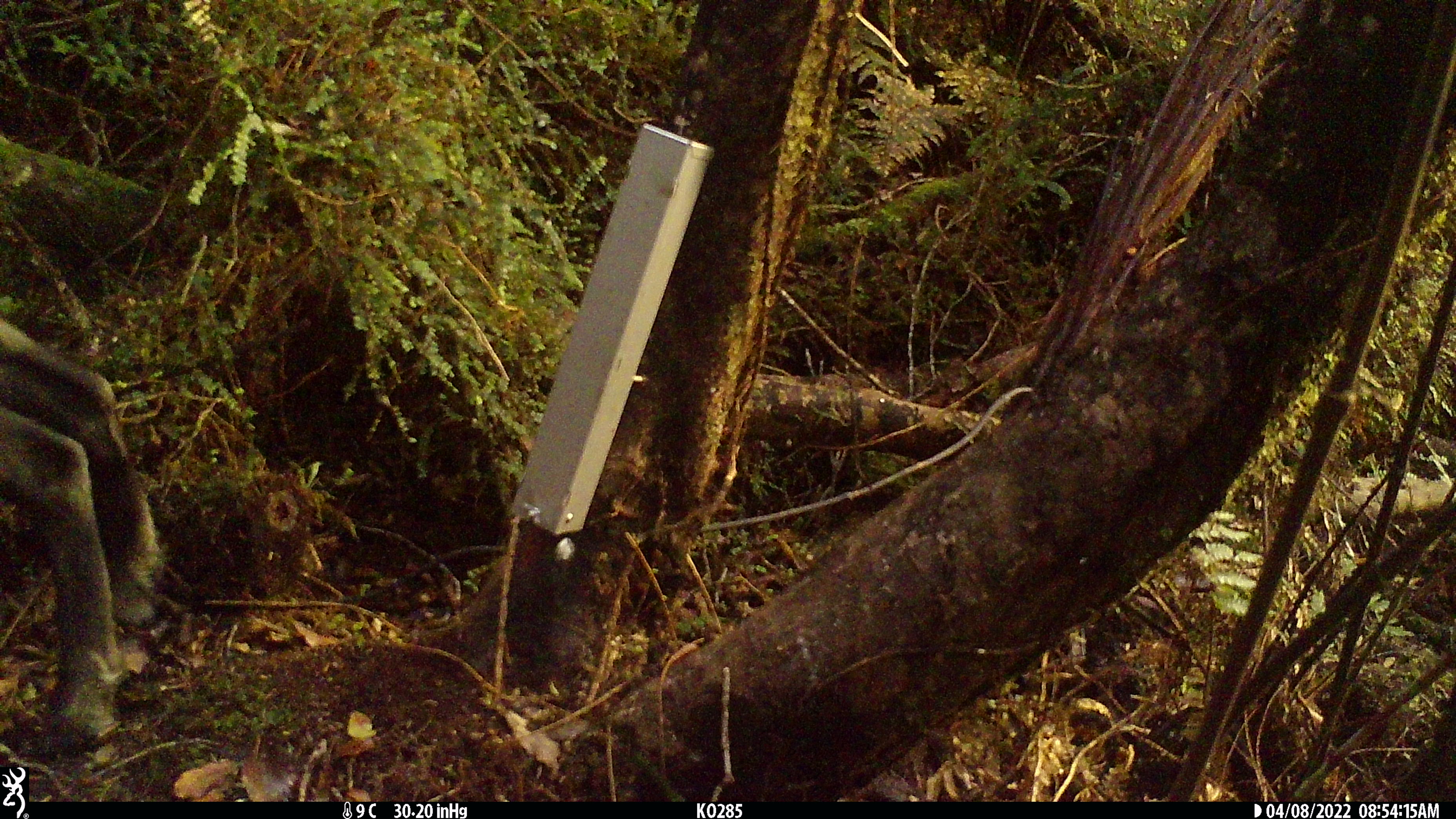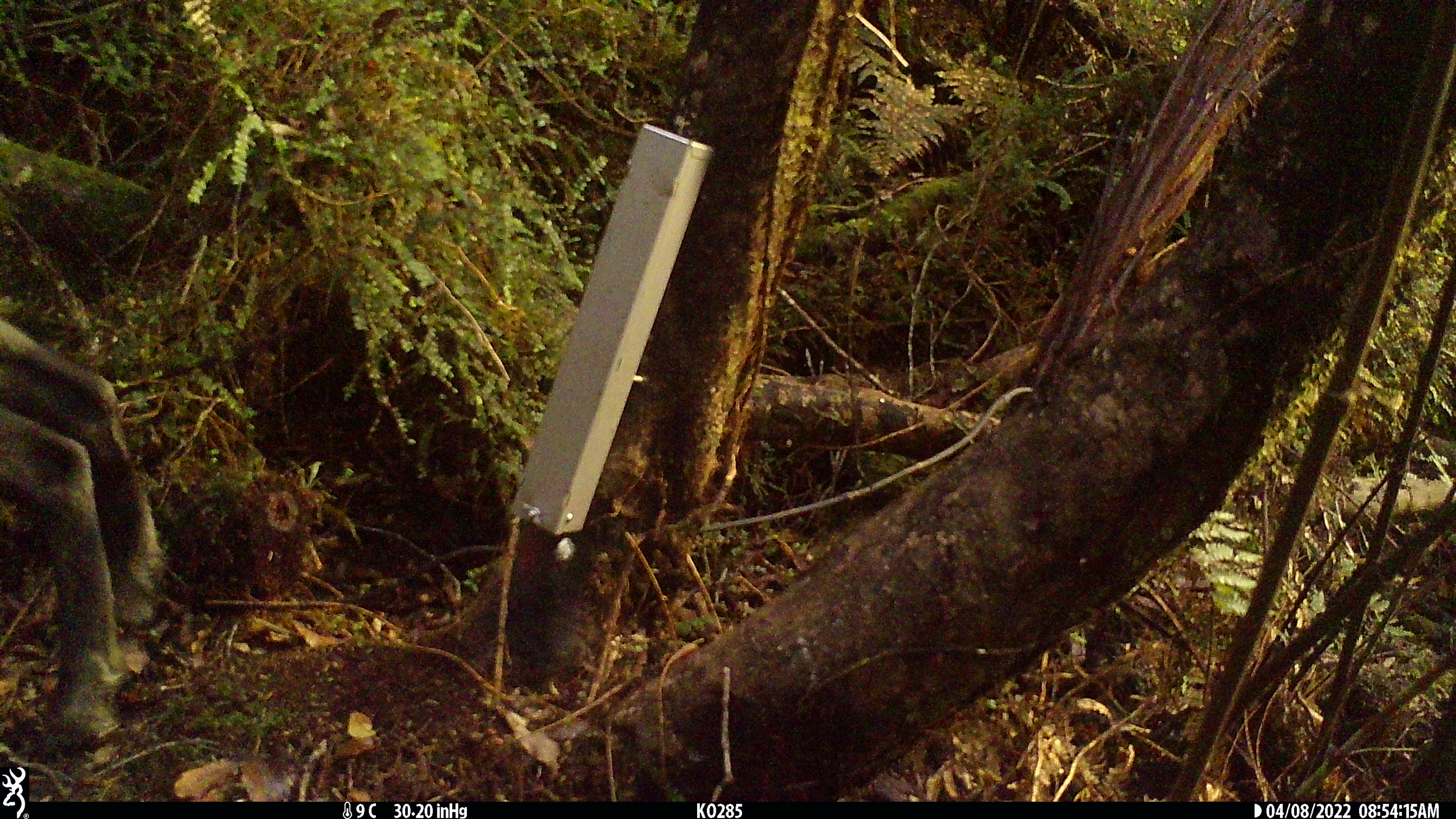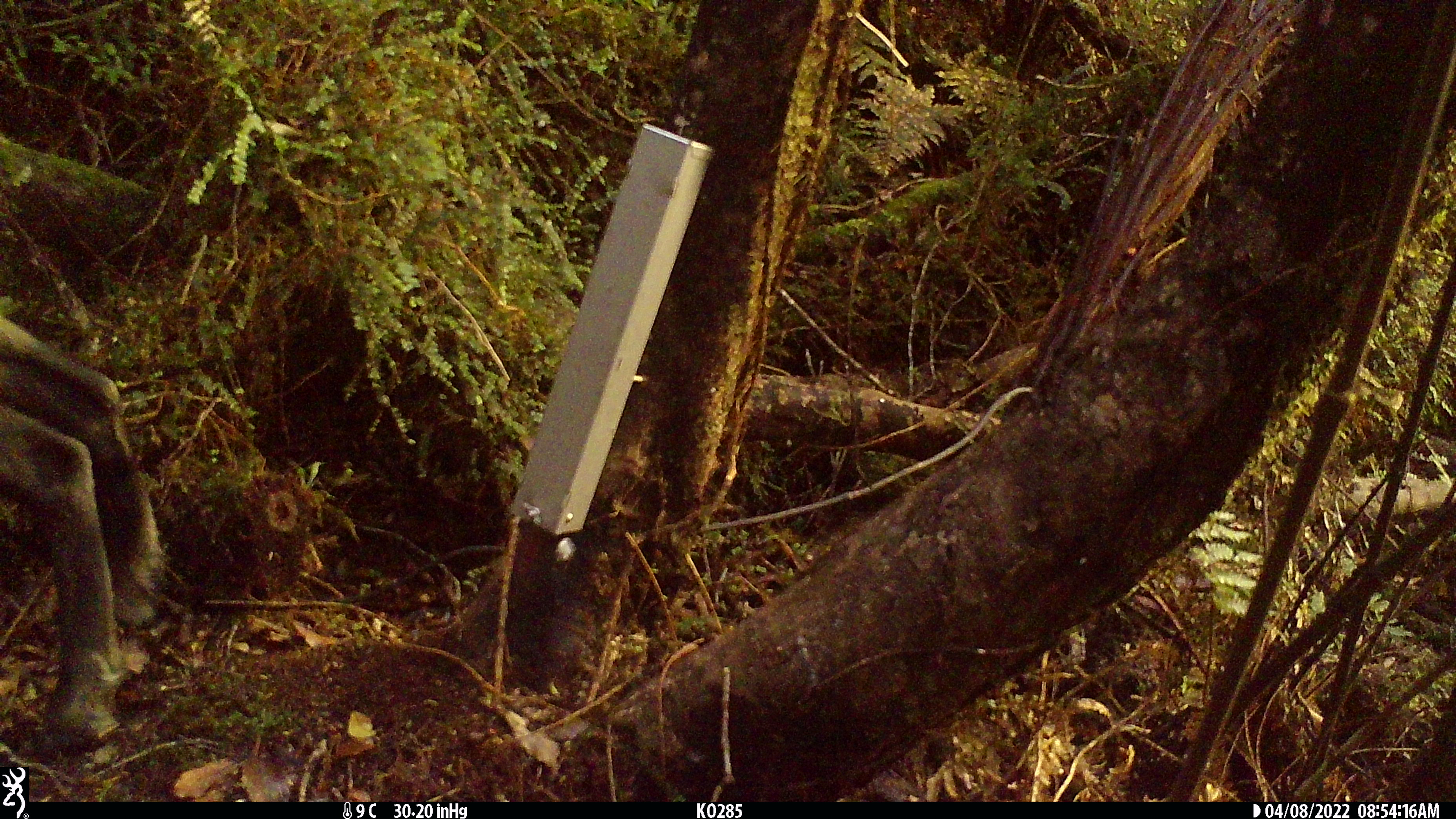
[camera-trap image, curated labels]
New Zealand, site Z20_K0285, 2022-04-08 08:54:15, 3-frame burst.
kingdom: Animalia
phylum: Chordata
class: Mammalia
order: Artiodactyla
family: Bovidae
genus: Rupicapra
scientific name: Rupicapra rupicapra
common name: alpine chamois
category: chamois